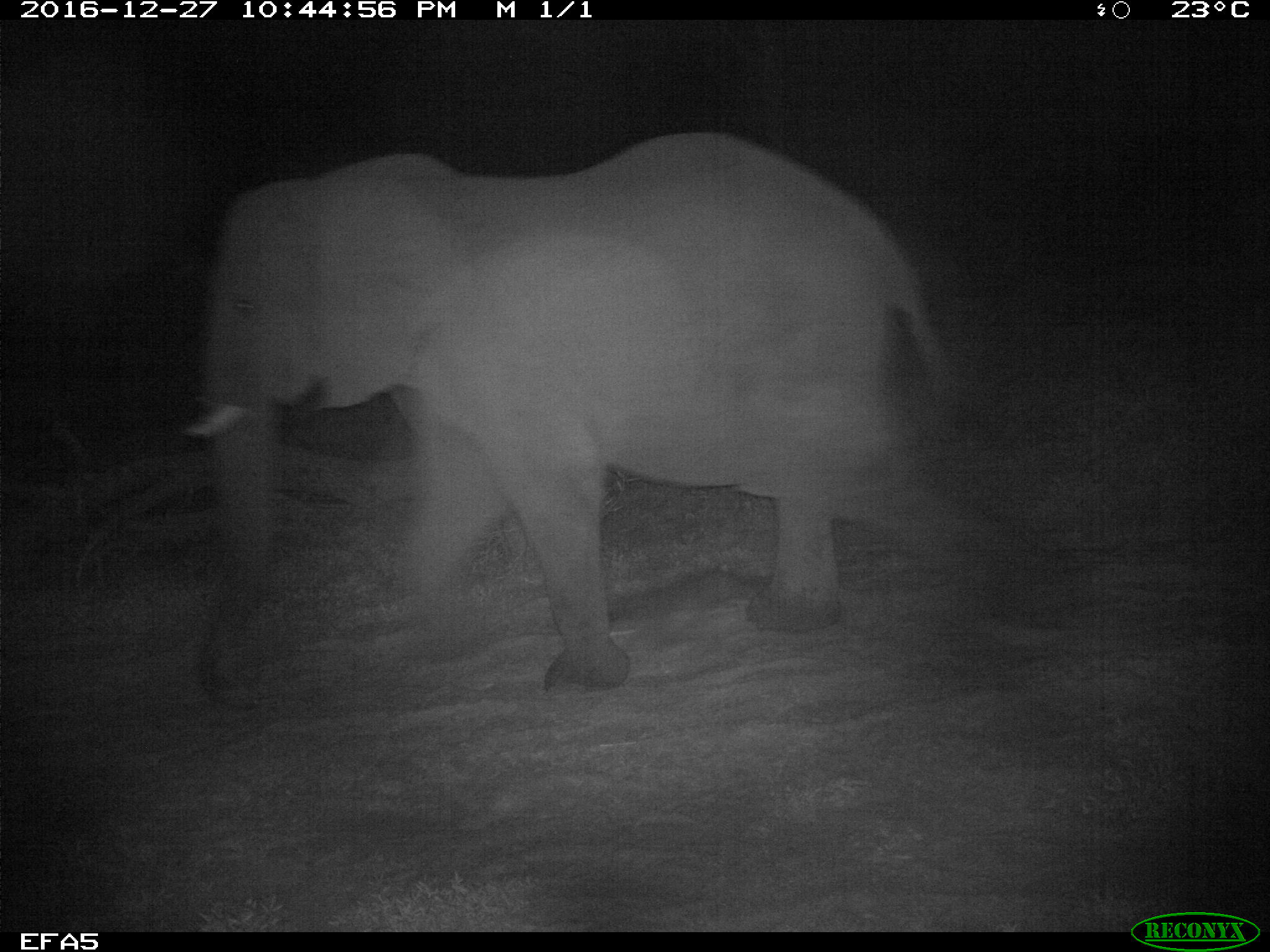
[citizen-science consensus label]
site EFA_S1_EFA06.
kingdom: Animalia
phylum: Chordata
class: Mammalia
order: Proboscidea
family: Elephantidae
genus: Loxodonta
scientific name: Loxodonta africana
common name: african bush elephant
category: elephant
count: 1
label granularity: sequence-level